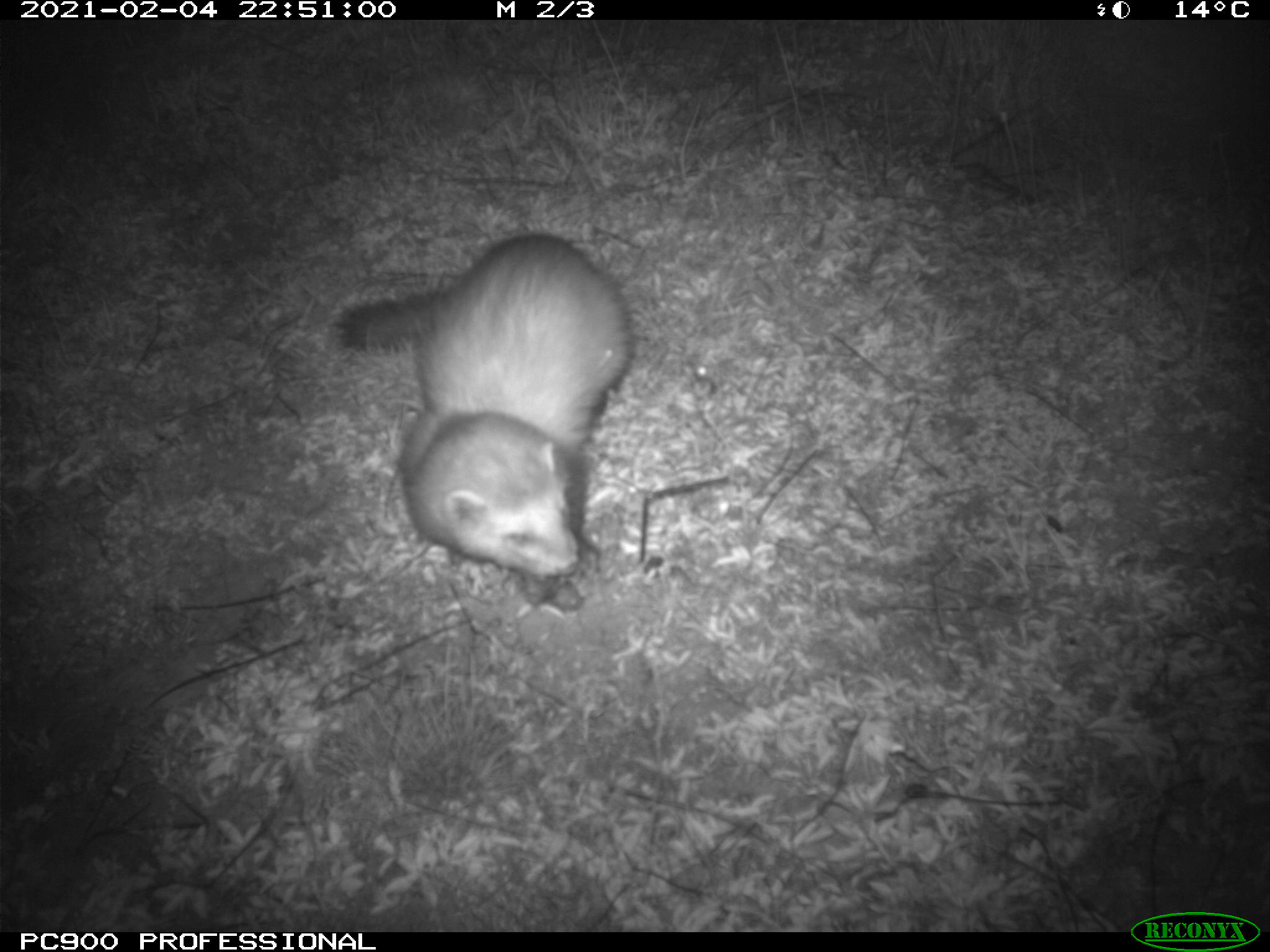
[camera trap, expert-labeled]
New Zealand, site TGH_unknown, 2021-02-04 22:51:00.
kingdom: Animalia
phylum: Chordata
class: Mammalia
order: Carnivora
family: Mustelidae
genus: Mustela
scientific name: Mustela furo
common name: ferret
Ferret (Mustela furo).